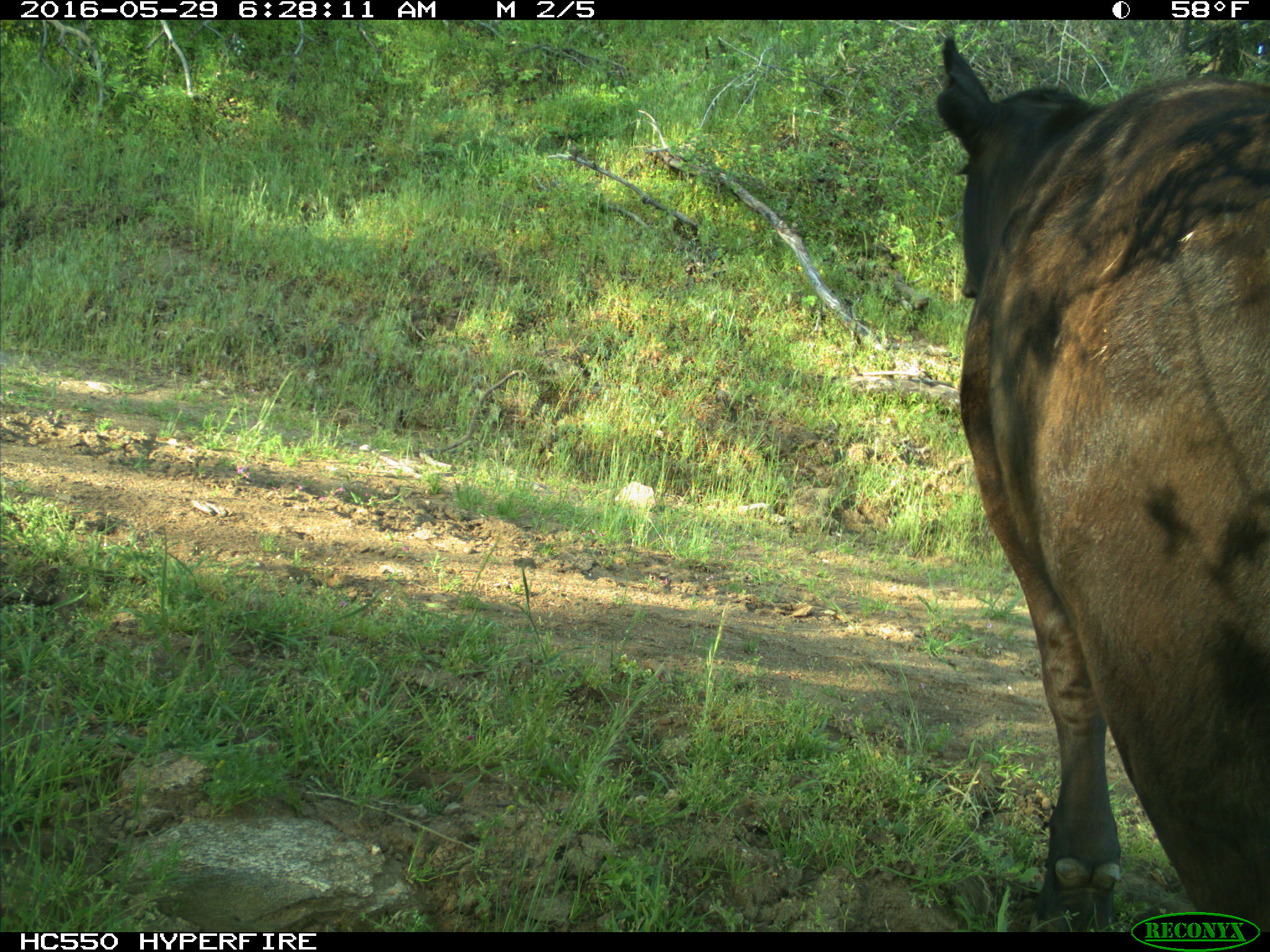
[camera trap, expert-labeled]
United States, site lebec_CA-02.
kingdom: Animalia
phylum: Chordata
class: Mammalia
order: Artiodactyla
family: Bovidae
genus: Bos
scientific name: Bos taurus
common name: domestic cow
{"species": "Bos taurus (domestic cow)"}